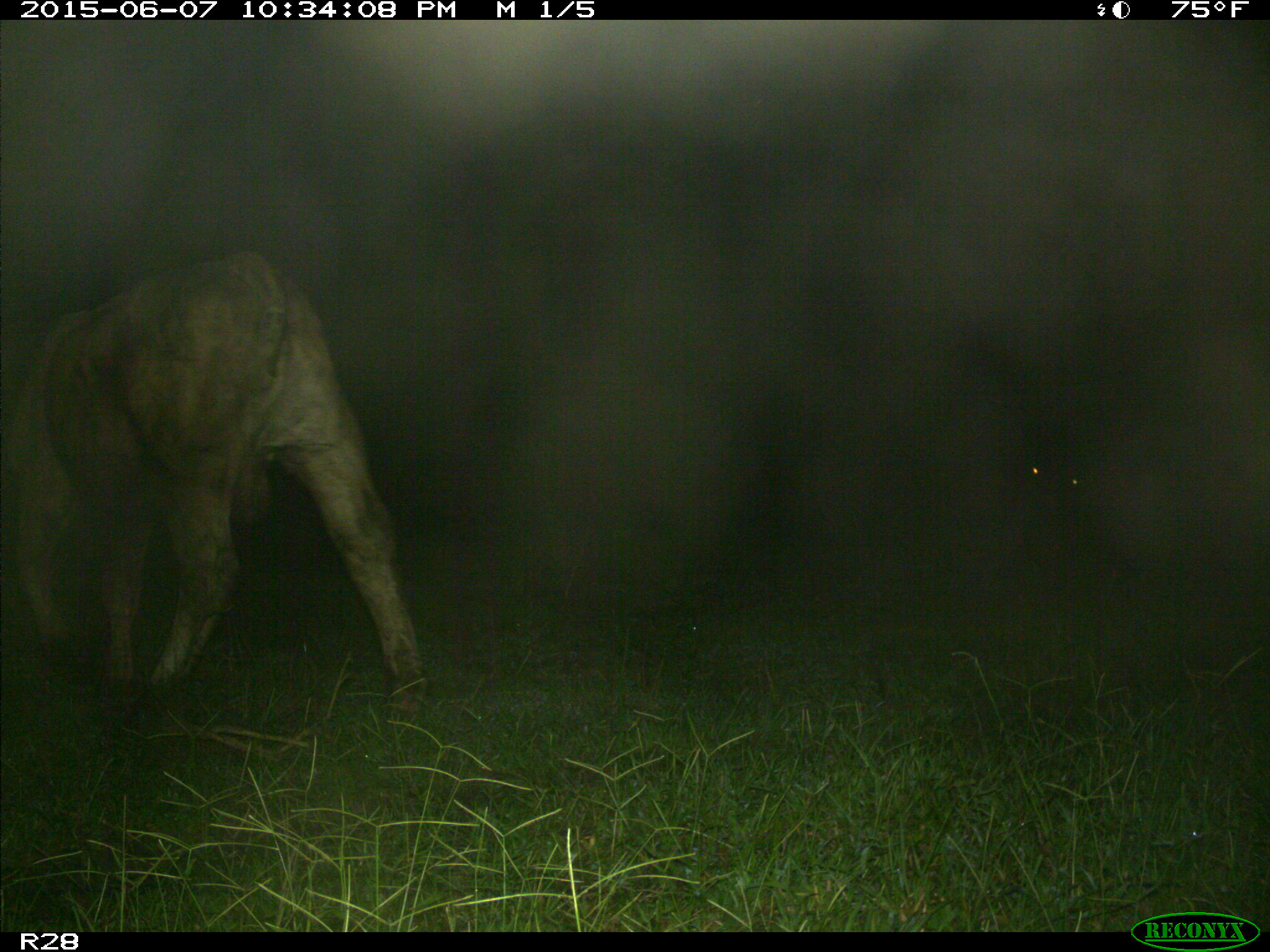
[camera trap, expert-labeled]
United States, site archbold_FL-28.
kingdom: Animalia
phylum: Chordata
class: Mammalia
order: Artiodactyla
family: Bovidae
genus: Bos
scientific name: Bos taurus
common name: domestic cow